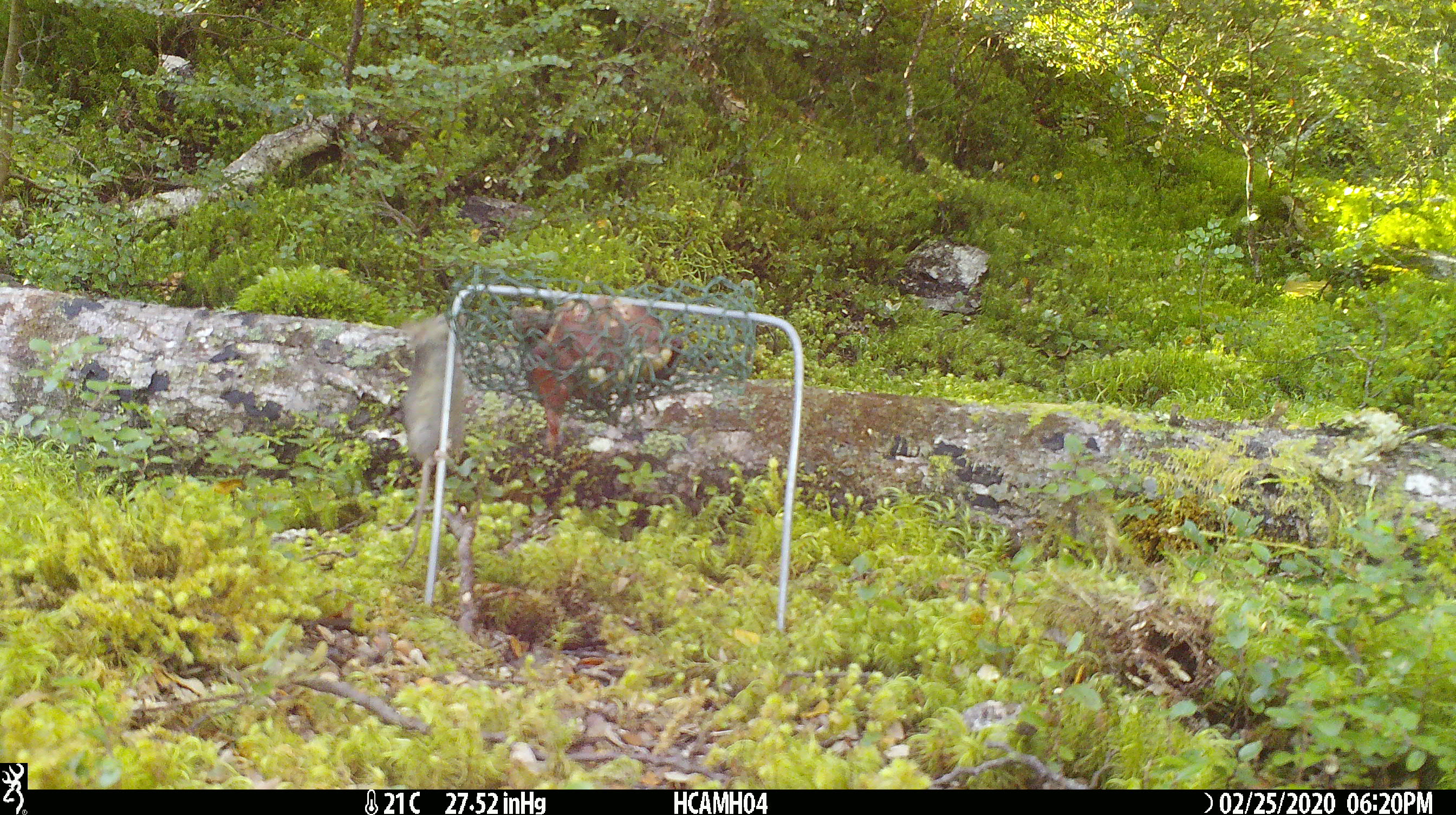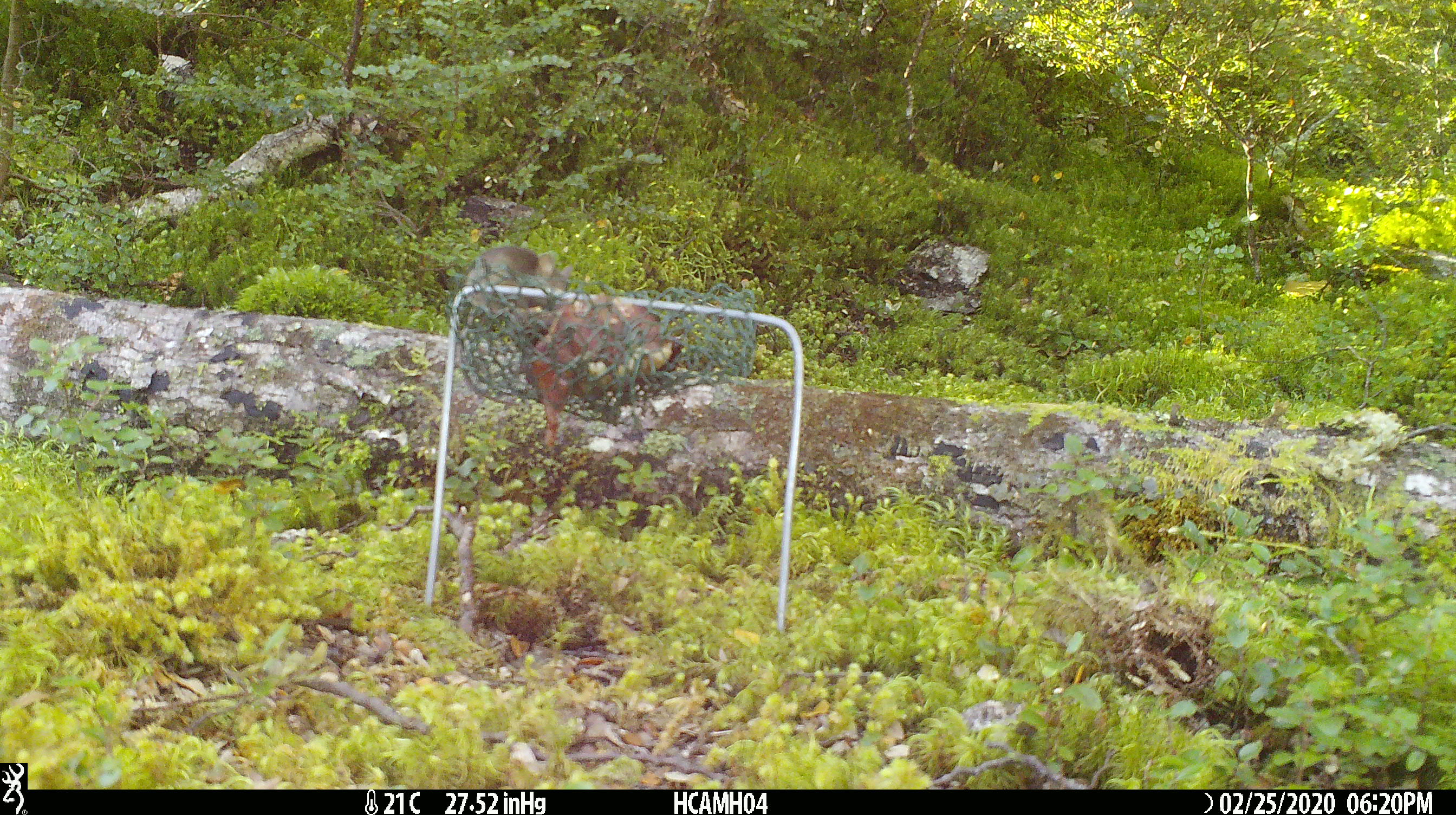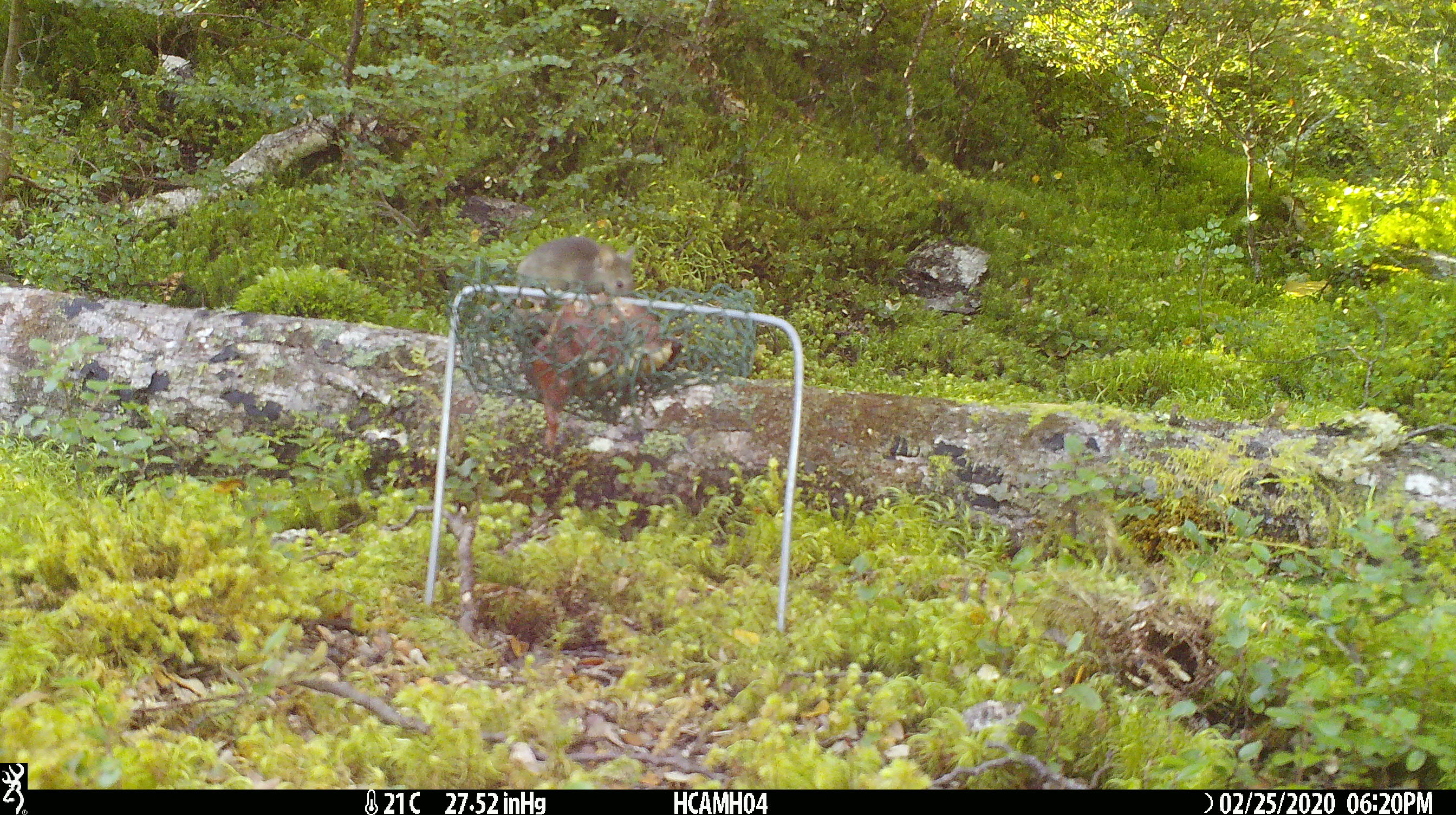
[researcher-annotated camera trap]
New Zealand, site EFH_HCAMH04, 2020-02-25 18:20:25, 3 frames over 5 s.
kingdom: Animalia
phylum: Chordata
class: Mammalia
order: Rodentia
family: Muridae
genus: Mus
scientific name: Mus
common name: mouse